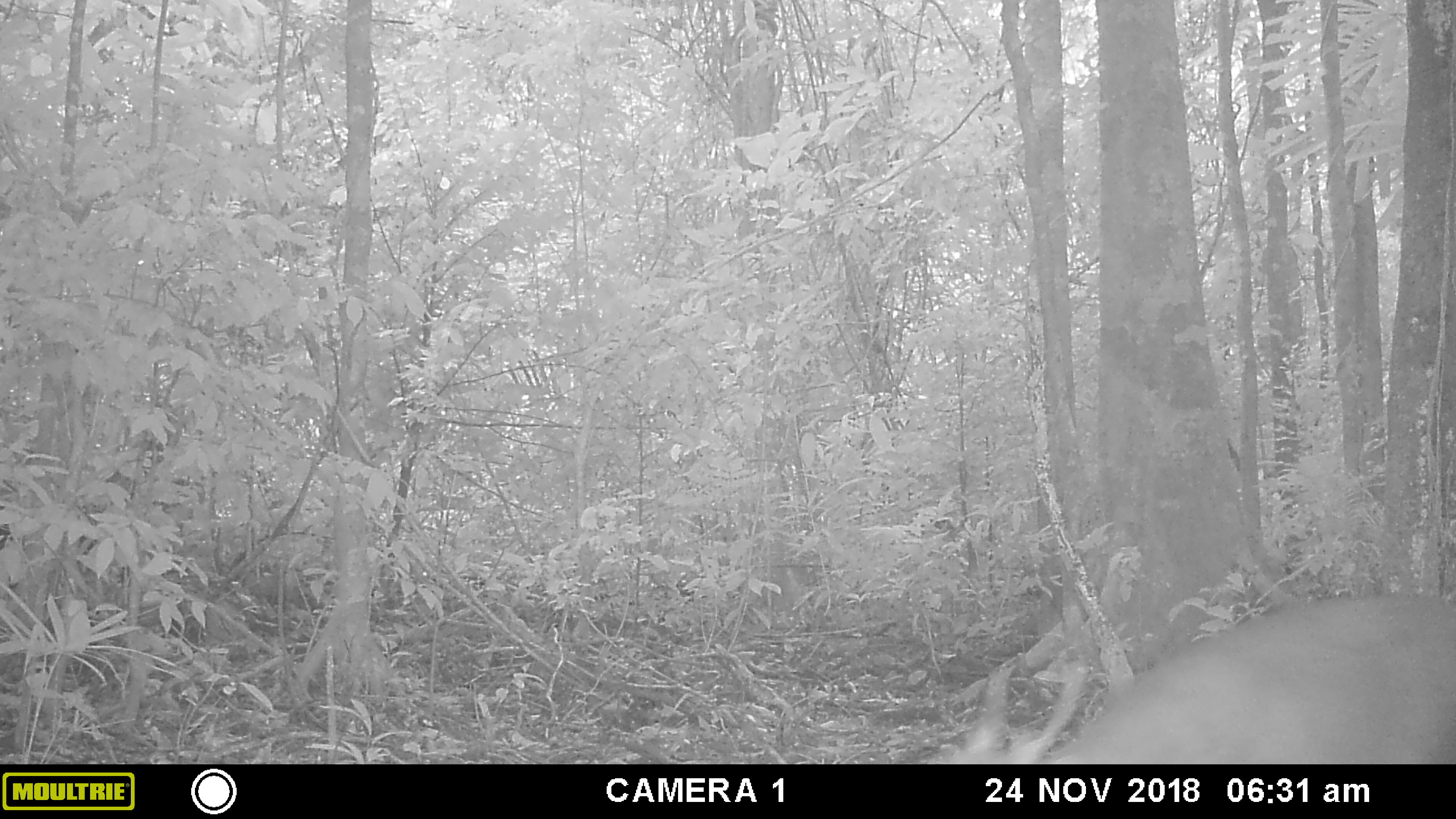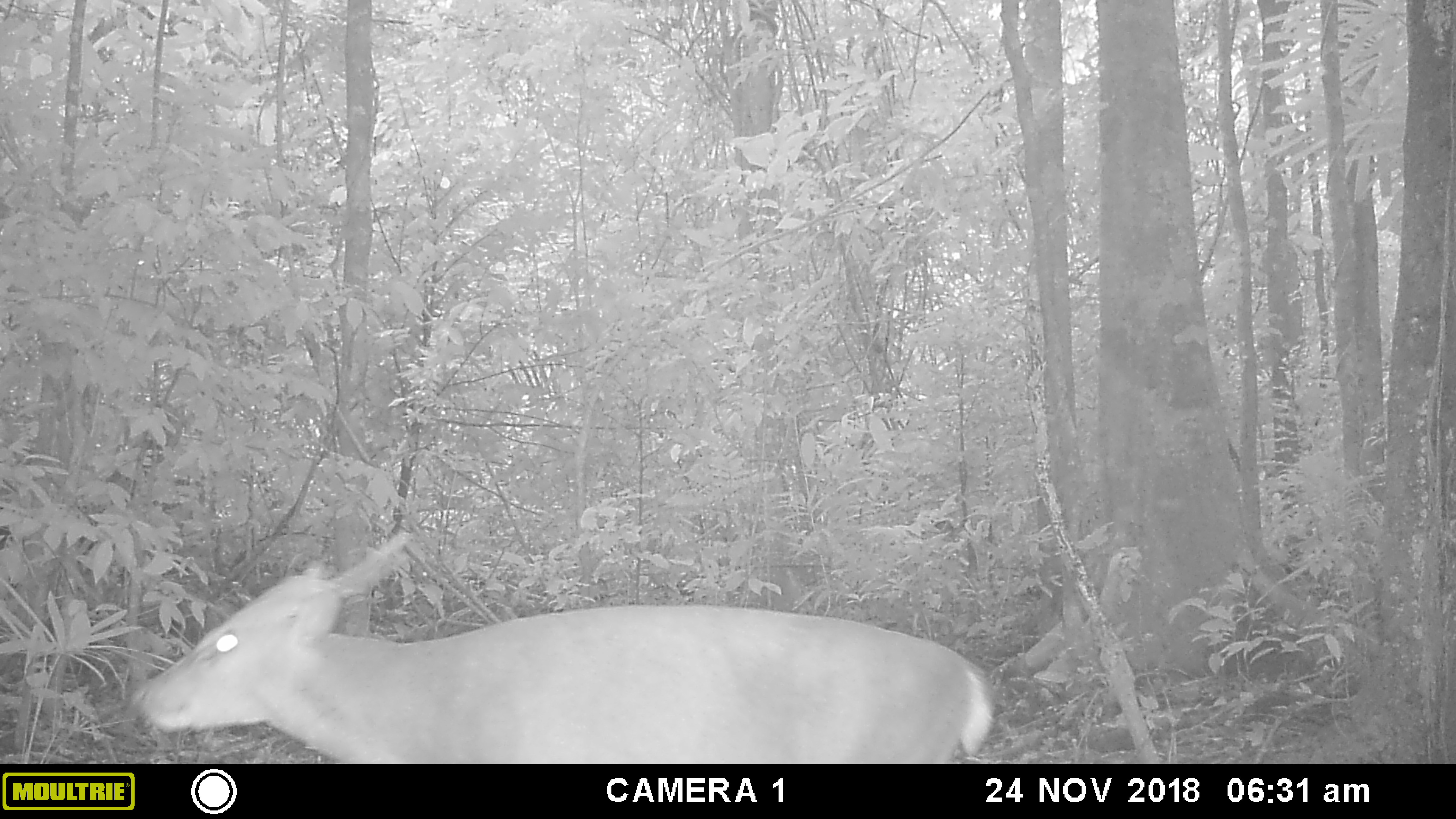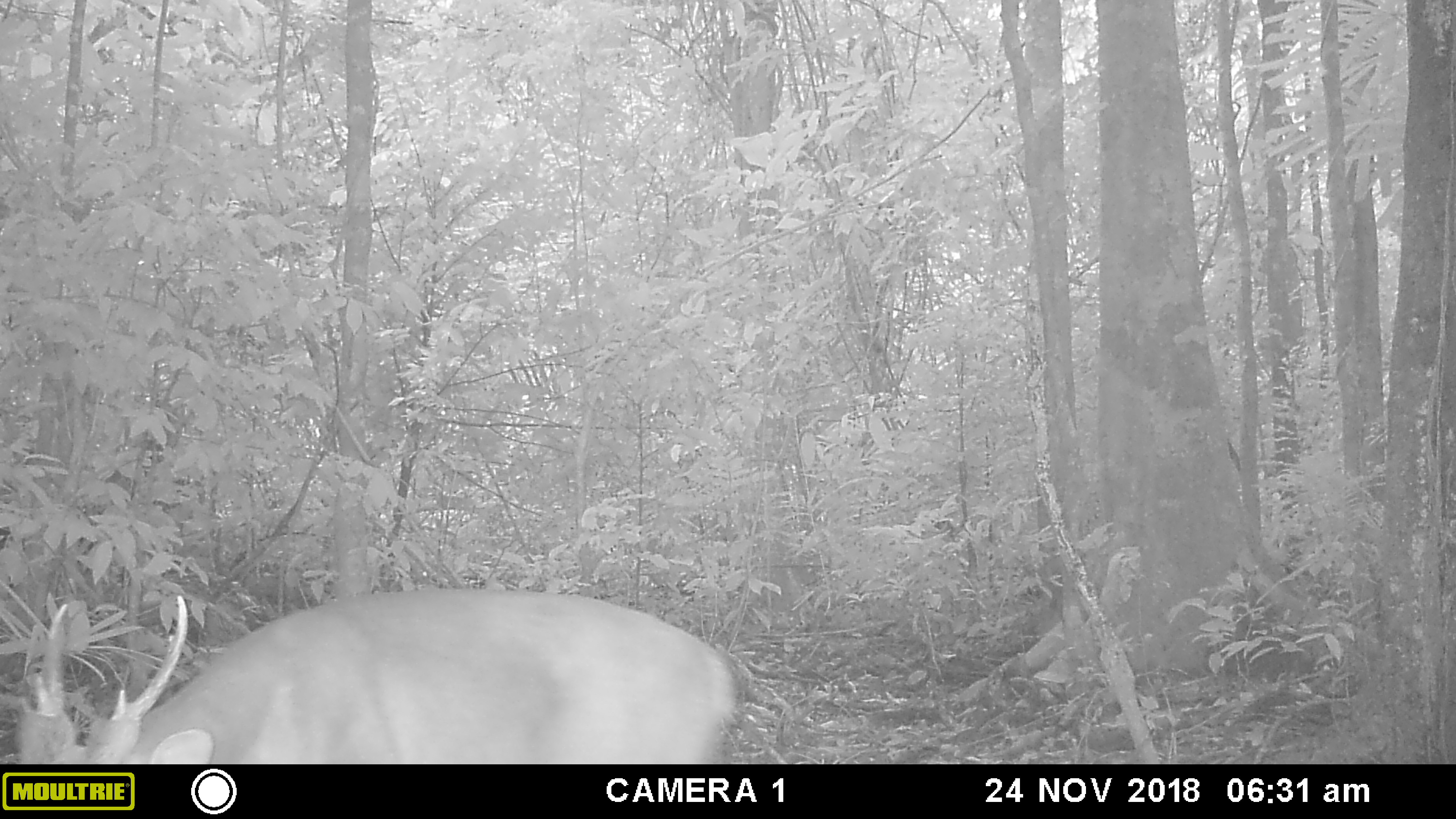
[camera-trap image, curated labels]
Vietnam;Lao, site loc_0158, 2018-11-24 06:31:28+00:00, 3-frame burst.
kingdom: Animalia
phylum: Chordata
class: Mammalia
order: Artiodactyla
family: Cervidae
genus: Muntiacus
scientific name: Muntiacus vuquangensis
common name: large-antlered muntjac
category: large antlered muntjac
Large antlered muntjac (large-antlered muntjac) (Muntiacus vuquangensis). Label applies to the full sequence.